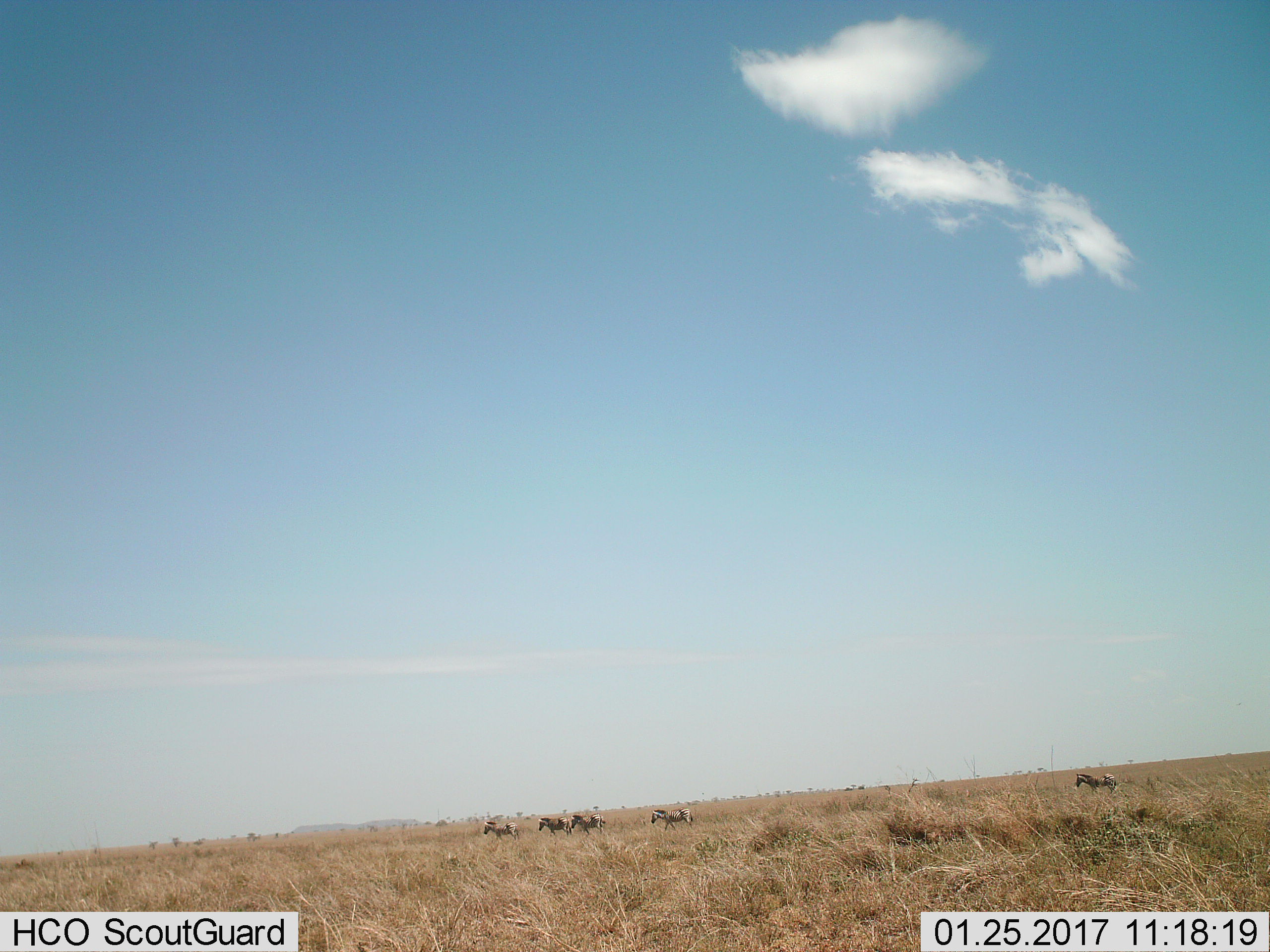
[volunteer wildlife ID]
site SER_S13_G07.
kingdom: Animalia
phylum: Chordata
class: Mammalia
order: Perissodactyla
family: Equidae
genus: Equus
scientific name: Equus quagga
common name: plains zebra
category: zebraplains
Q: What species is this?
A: Zebraplains (plains zebra) (Equus quagga).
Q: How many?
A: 5.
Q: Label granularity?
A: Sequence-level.